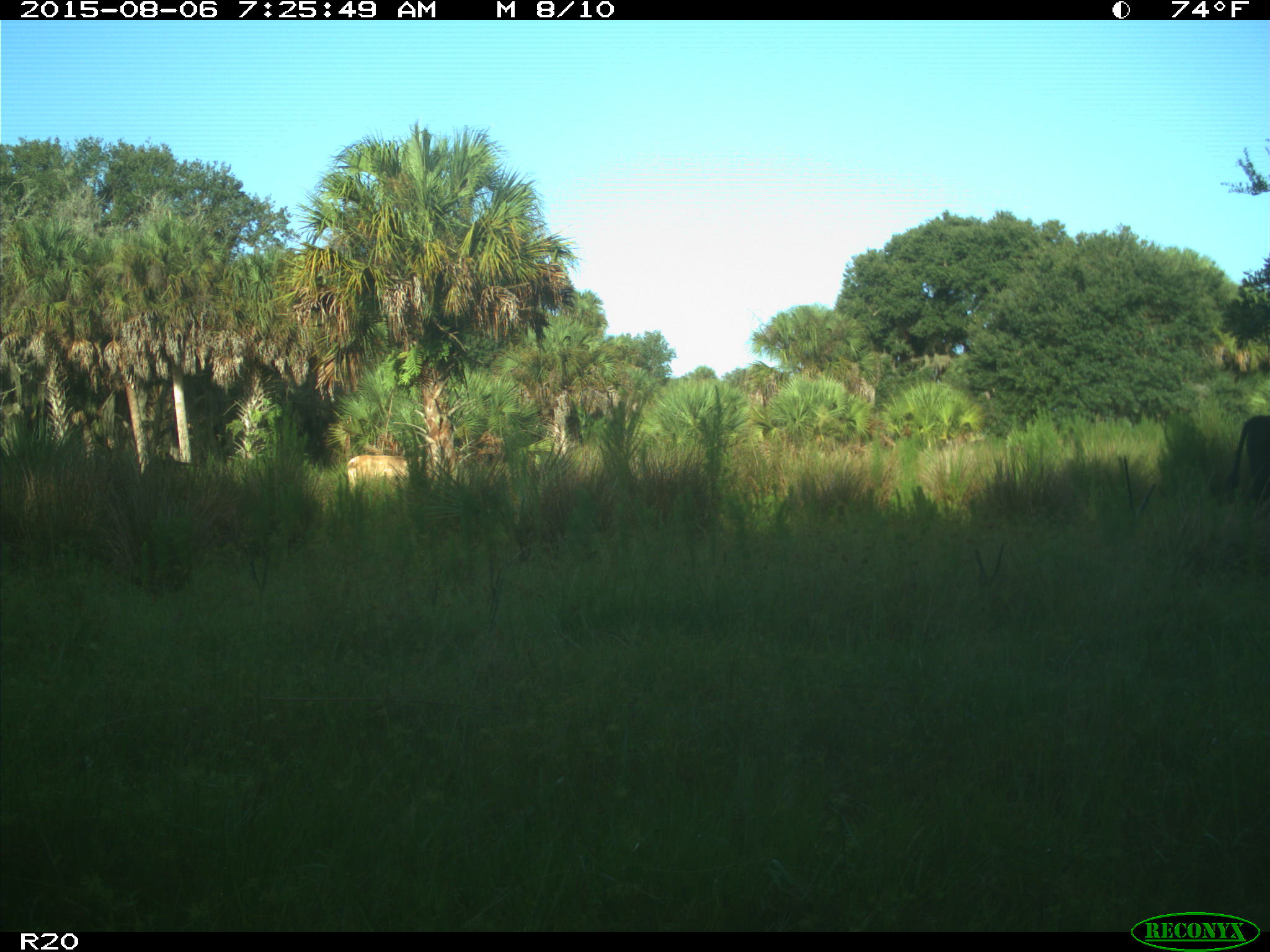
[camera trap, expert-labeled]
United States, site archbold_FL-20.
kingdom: Animalia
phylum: Chordata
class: Mammalia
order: Artiodactyla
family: Bovidae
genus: Bos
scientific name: Bos taurus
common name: domestic cow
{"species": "Bos taurus (domestic cow)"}